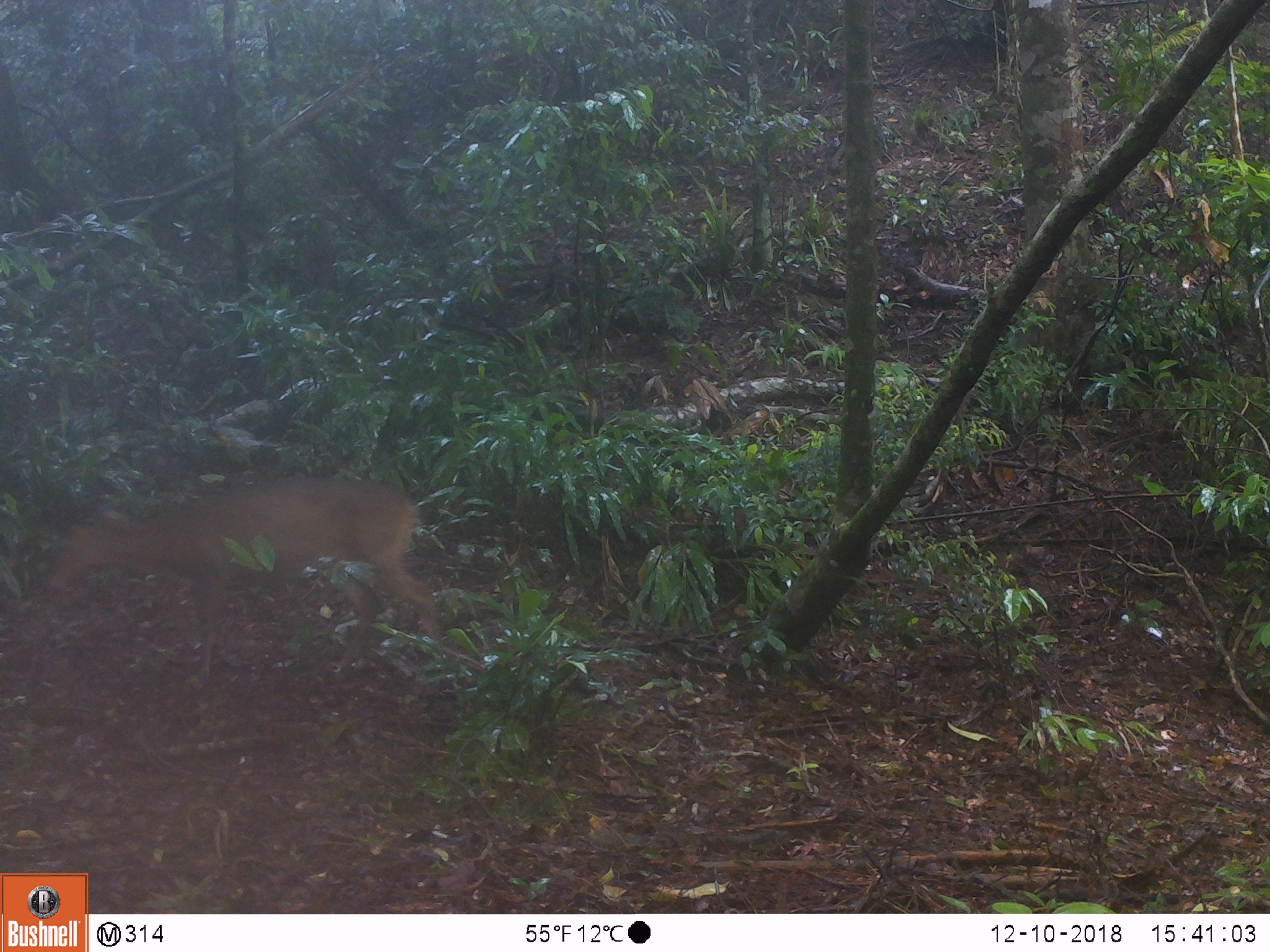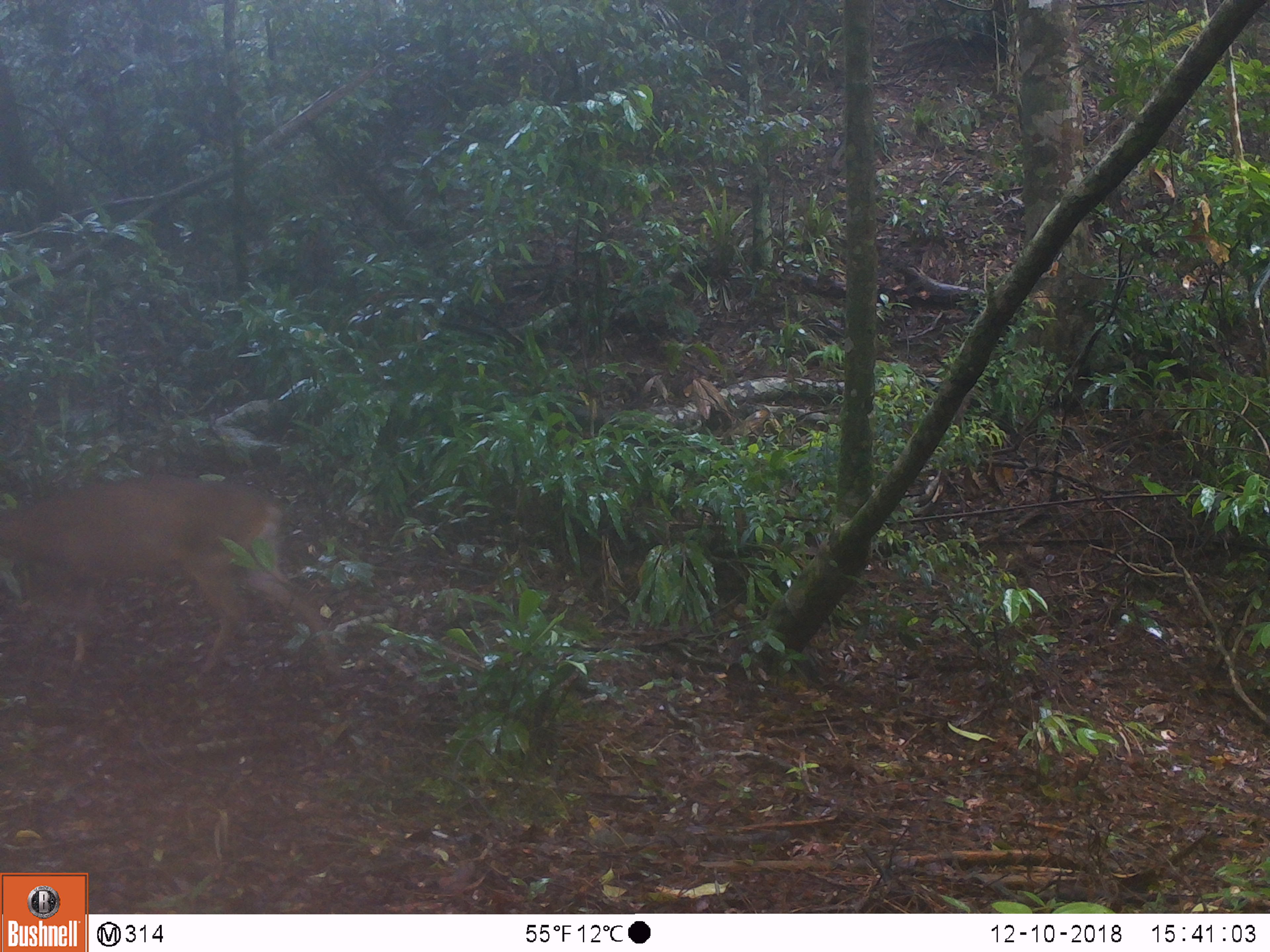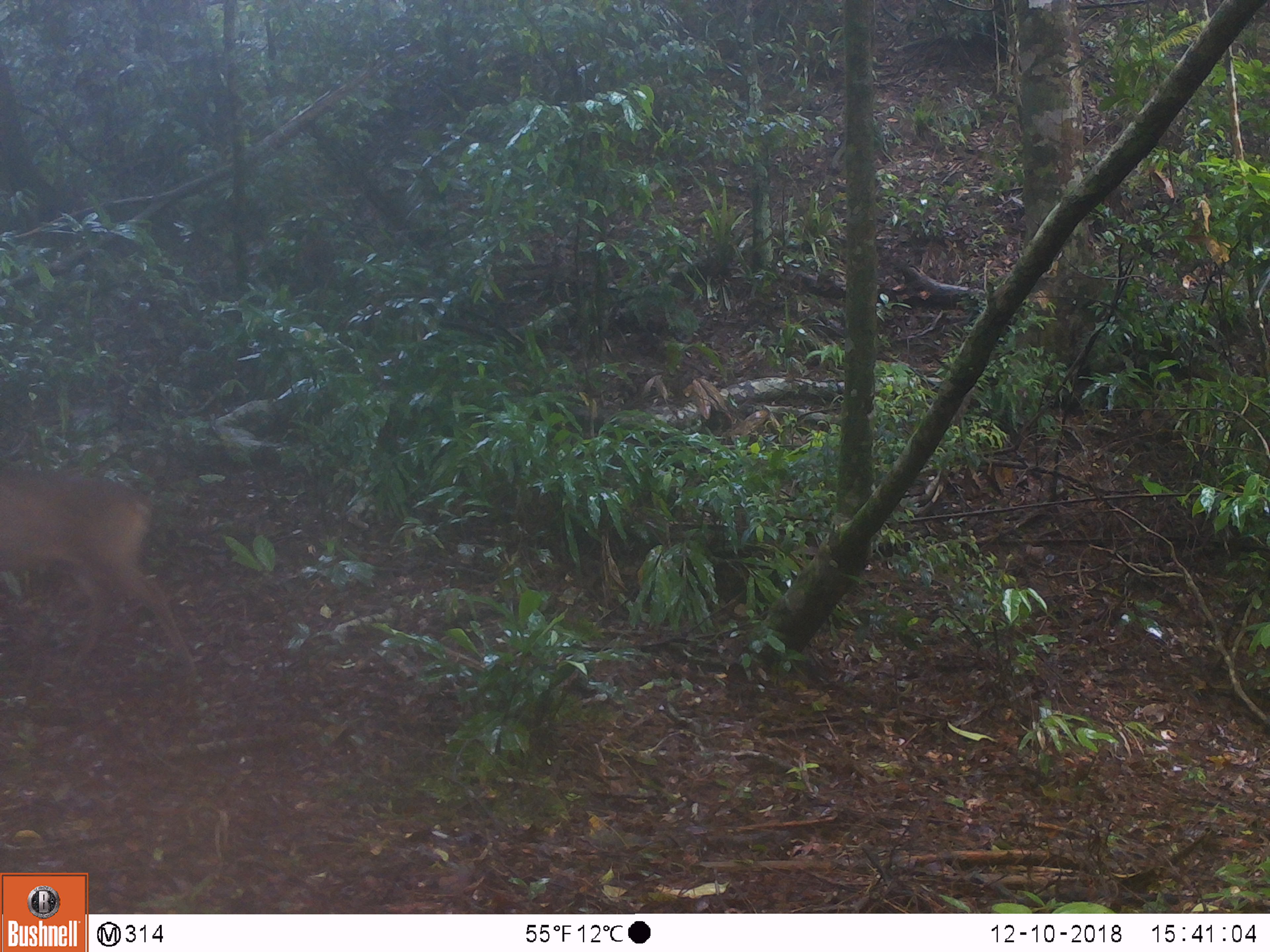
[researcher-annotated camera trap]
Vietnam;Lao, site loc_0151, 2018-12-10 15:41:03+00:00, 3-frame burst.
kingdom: Animalia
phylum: Chordata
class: Mammalia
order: Artiodactyla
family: Cervidae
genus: Muntiacus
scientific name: Muntiacus vuquangensis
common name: large-antlered muntjac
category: large antlered muntjac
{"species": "large antlered muntjac (large-antlered muntjac) (Muntiacus vuquangensis)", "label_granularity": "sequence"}